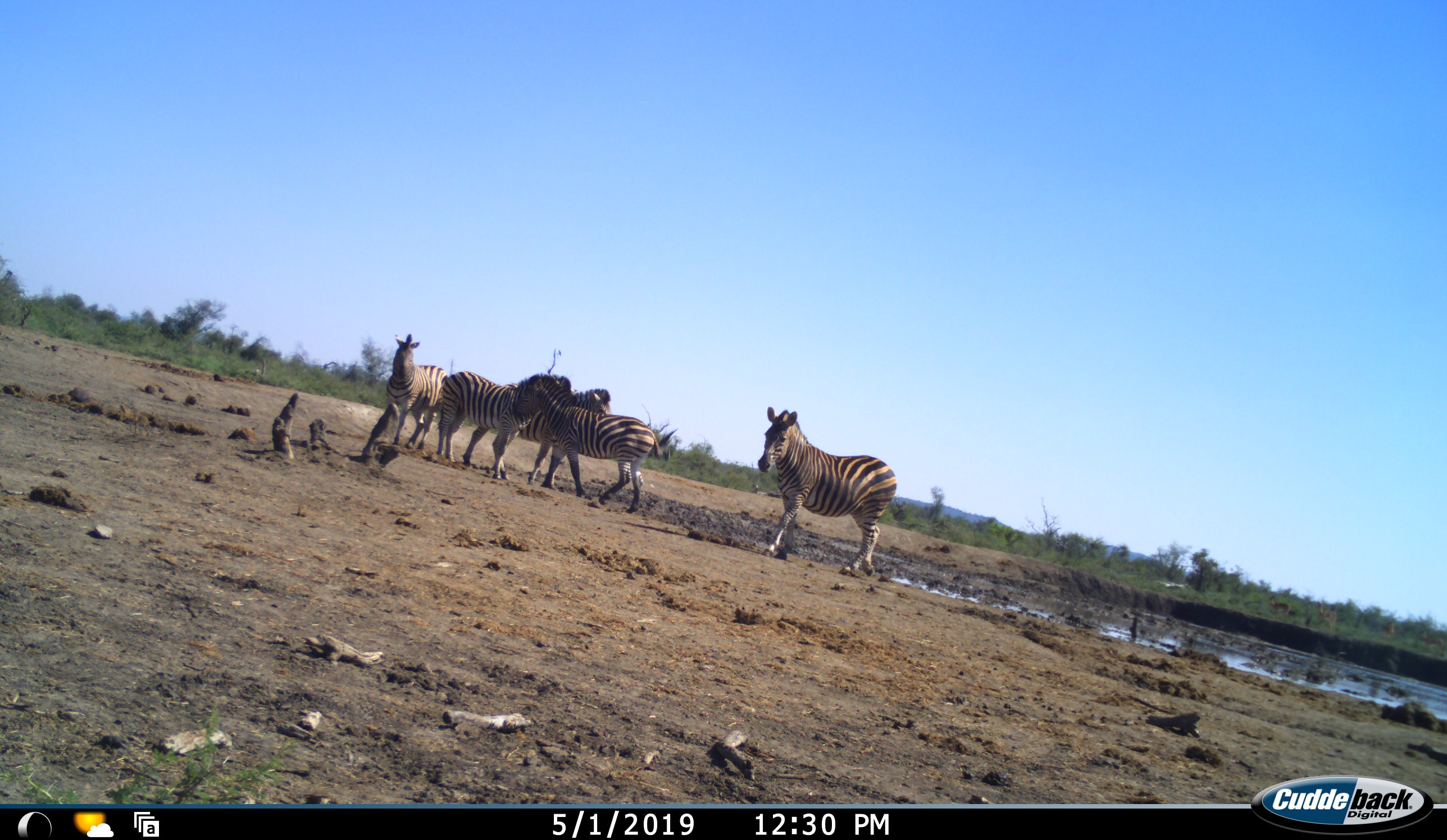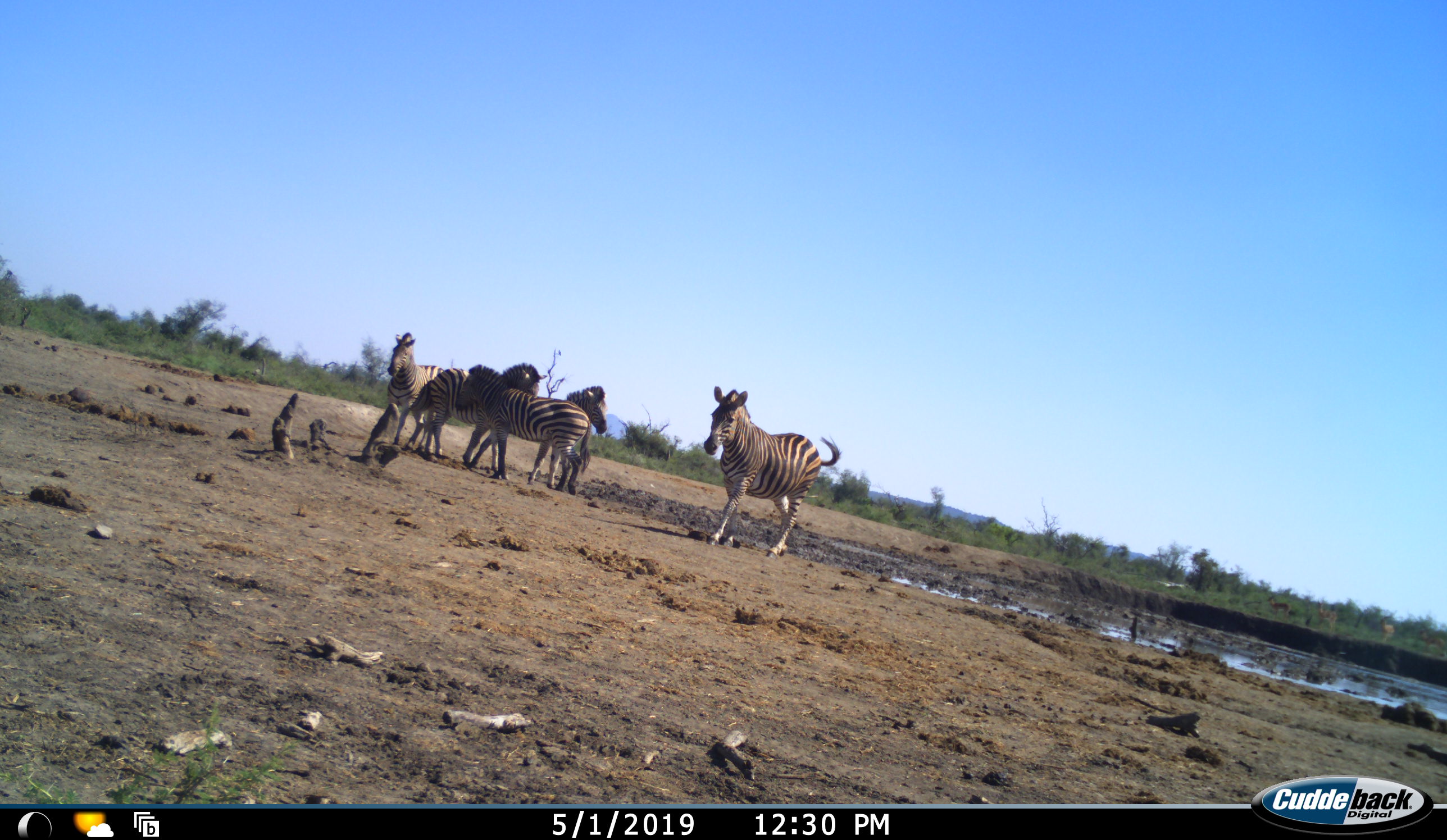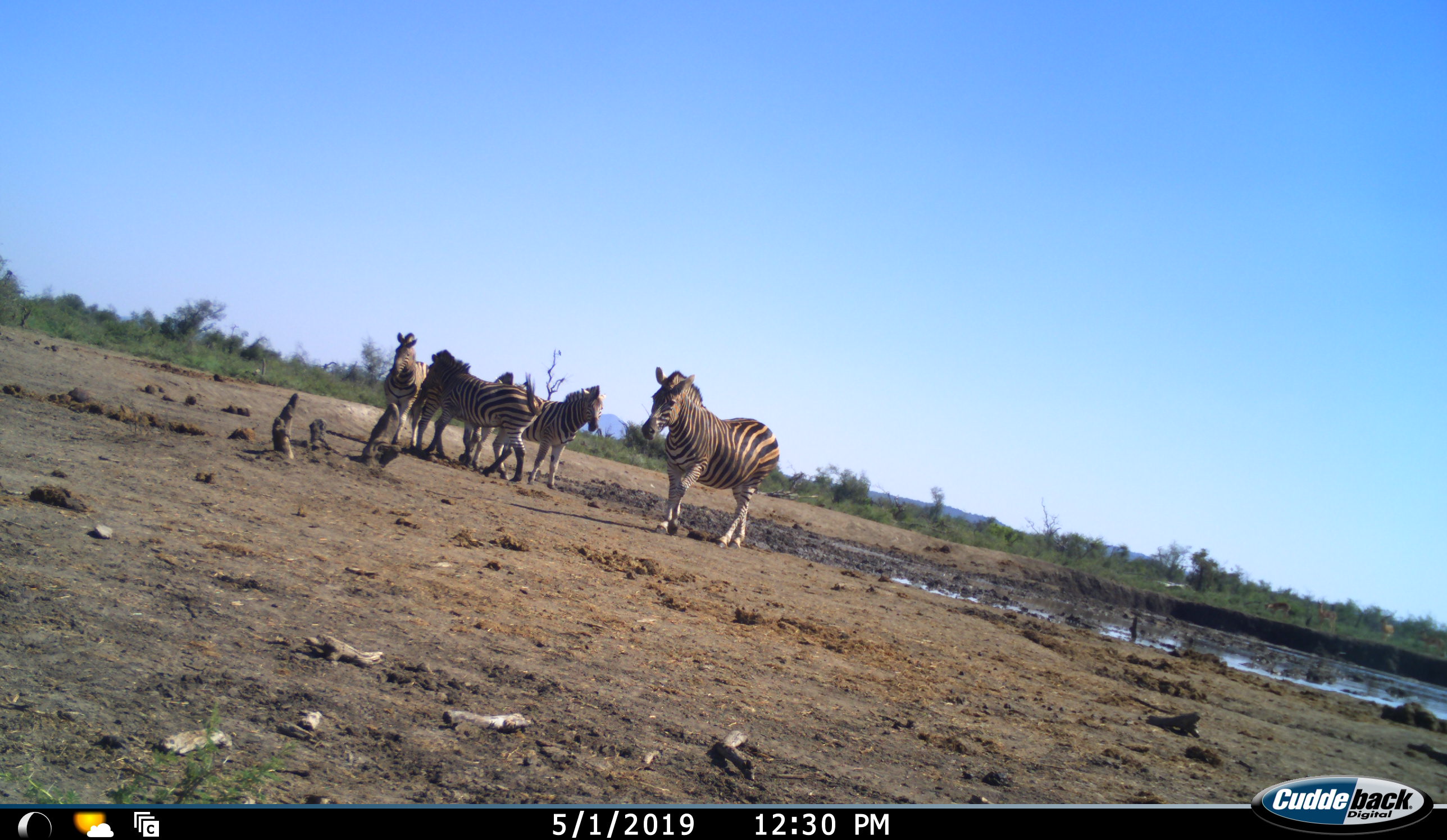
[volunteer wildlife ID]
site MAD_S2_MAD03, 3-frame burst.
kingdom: Animalia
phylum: Chordata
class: Mammalia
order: Perissodactyla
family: Equidae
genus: Equus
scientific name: Equus quagga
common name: plains zebra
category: zebraplains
Zebraplains (plains zebra) (Equus quagga), count 5. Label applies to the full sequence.